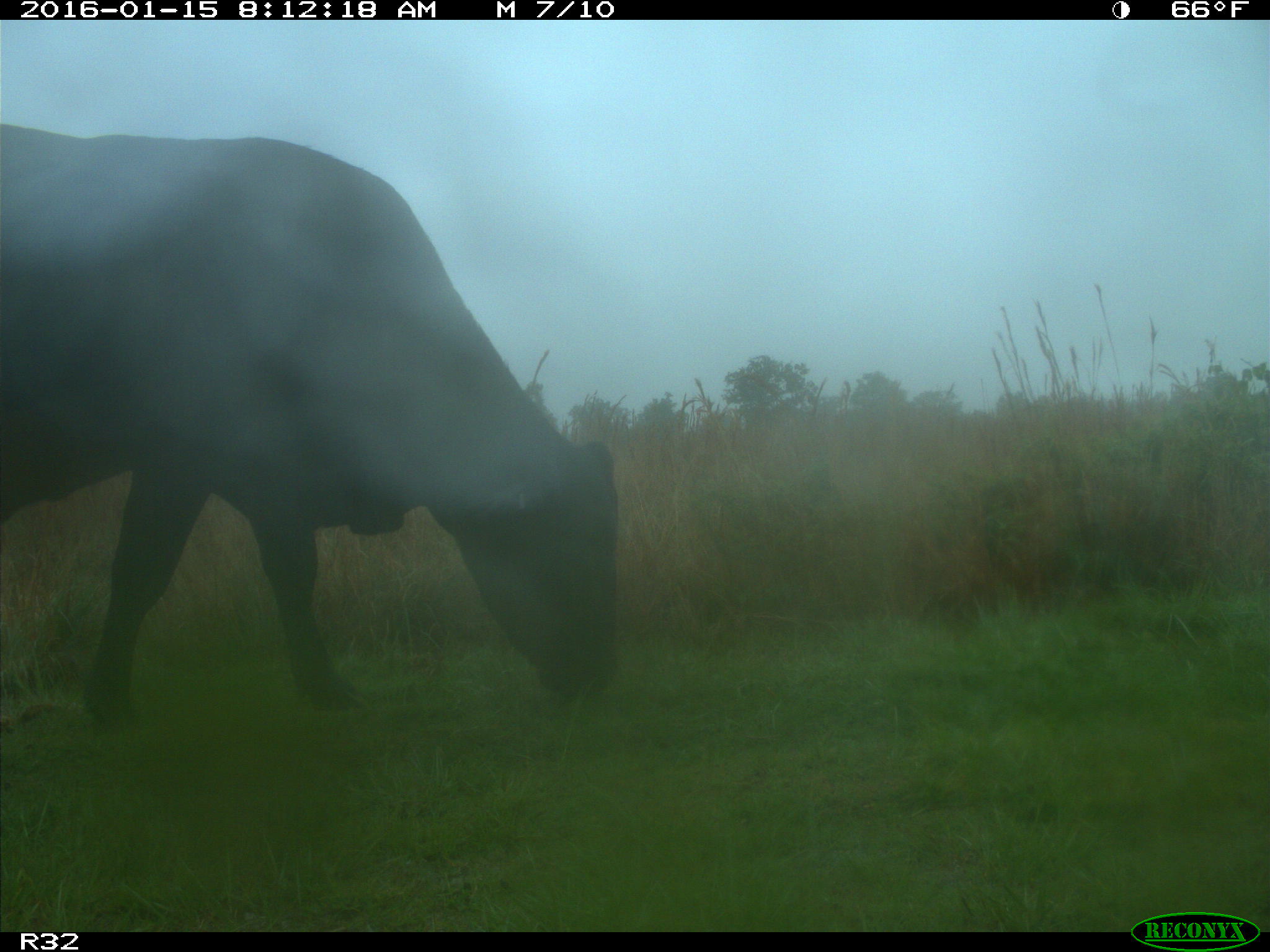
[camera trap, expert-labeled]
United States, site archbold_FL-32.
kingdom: Animalia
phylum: Chordata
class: Mammalia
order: Artiodactyla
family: Bovidae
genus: Bos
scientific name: Bos taurus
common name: domestic cow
Bos taurus (domestic cow).